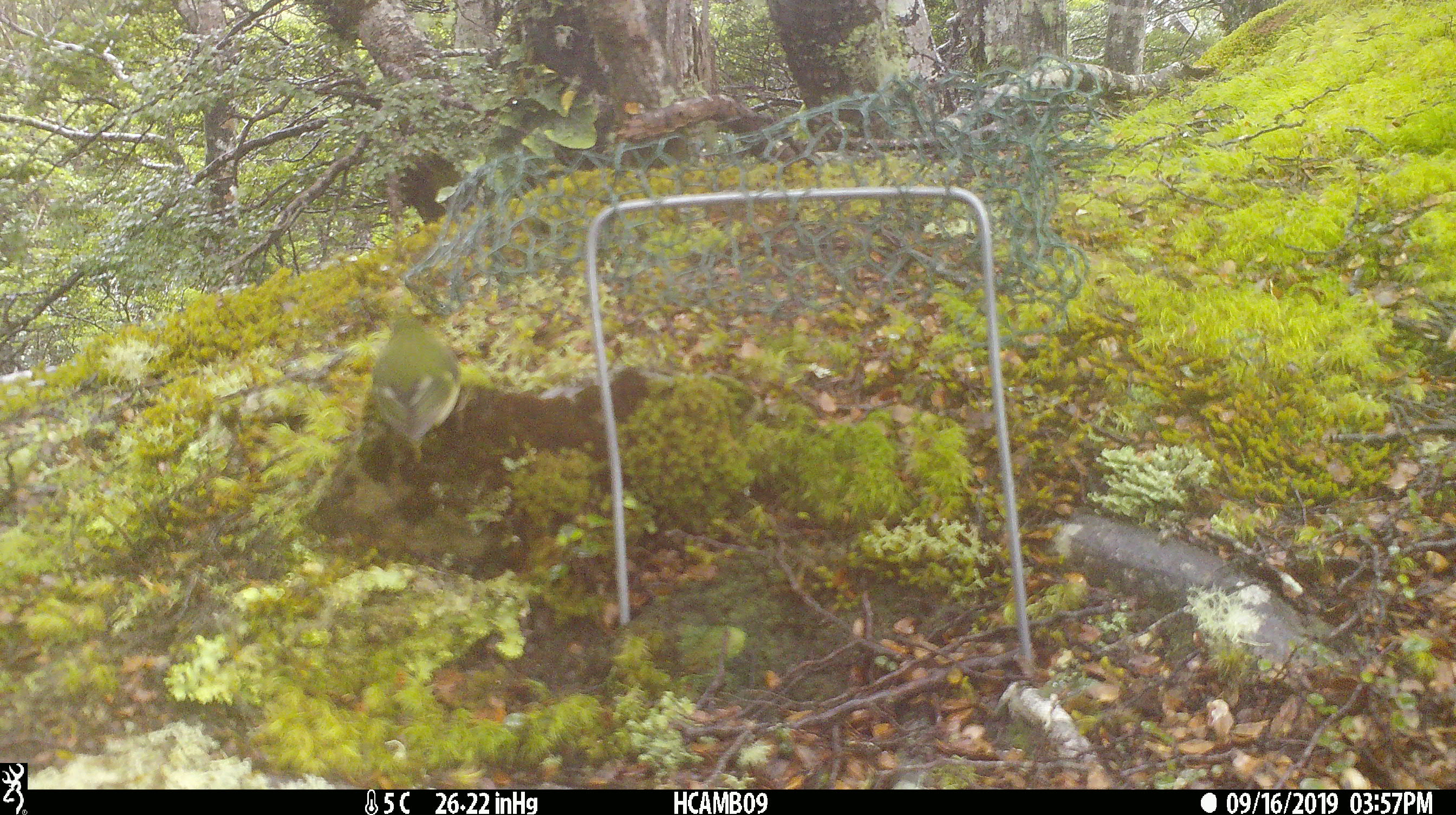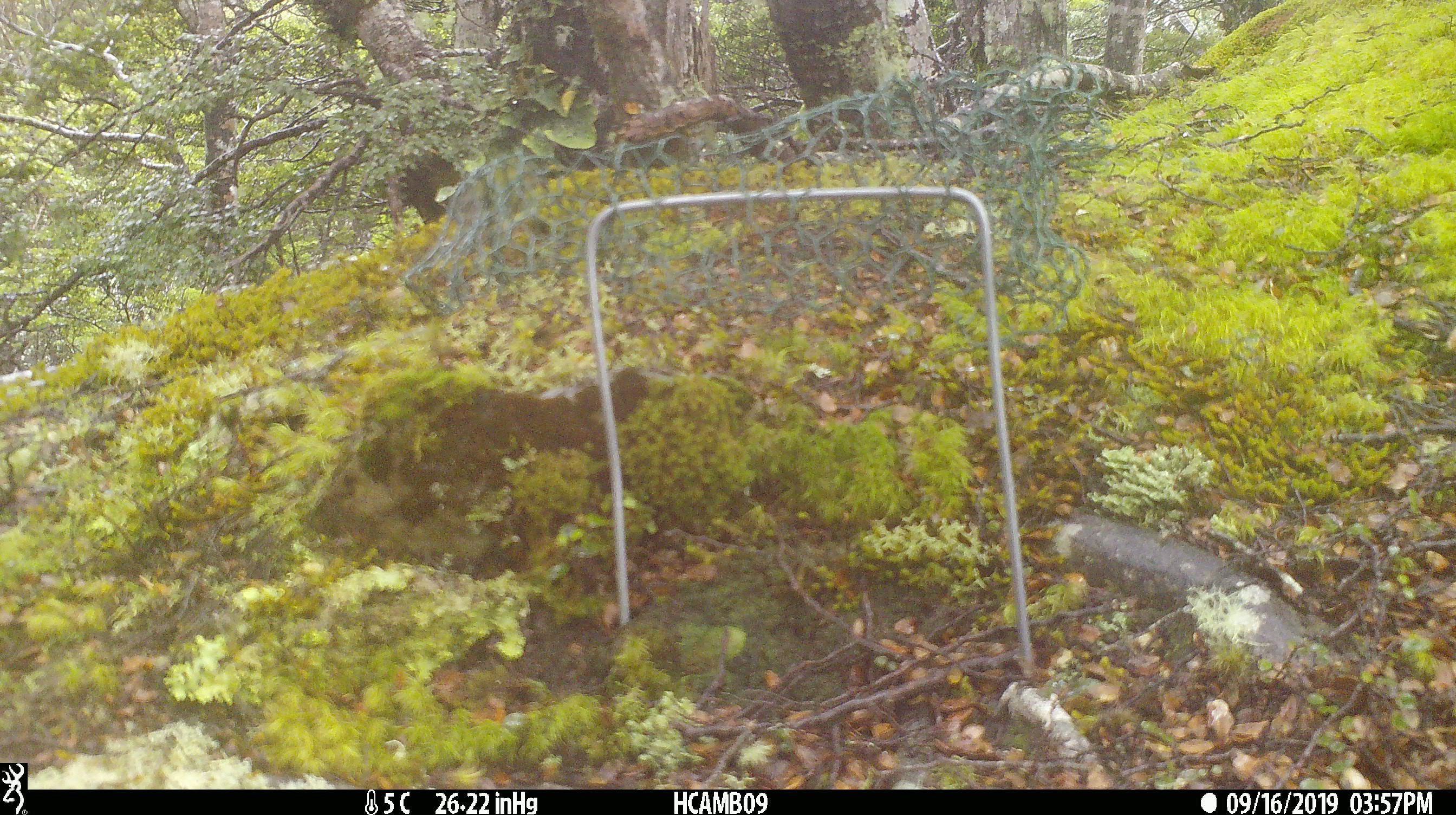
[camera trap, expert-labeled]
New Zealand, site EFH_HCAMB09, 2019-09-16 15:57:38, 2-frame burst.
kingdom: Animalia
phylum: Chordata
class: Aves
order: Passeriformes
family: Acanthisittidae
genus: Acanthisitta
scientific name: Acanthisitta chloris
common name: rifleman